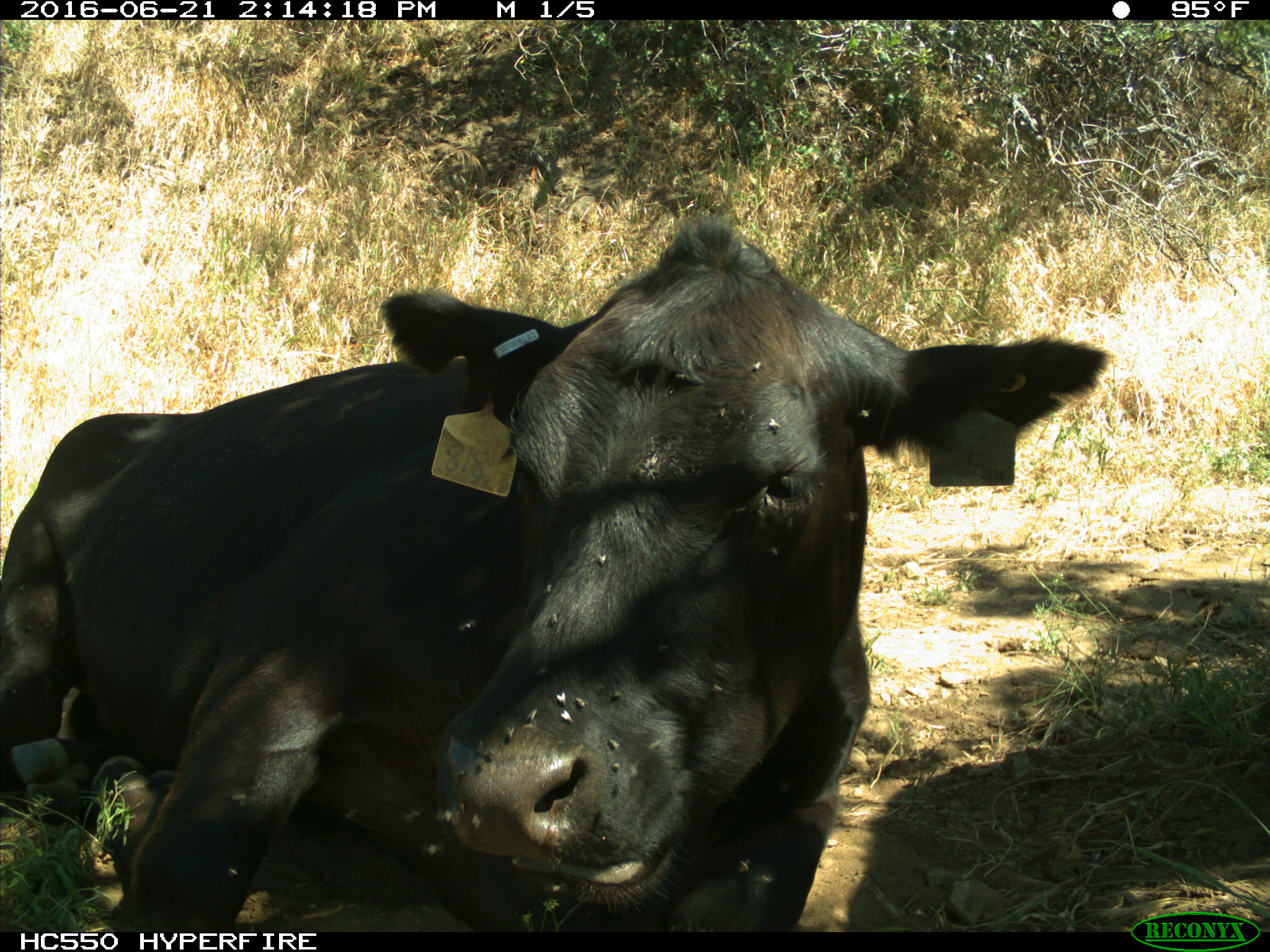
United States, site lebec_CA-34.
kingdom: Animalia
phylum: Chordata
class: Mammalia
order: Artiodactyla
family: Bovidae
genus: Bos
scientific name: Bos taurus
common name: domestic cow